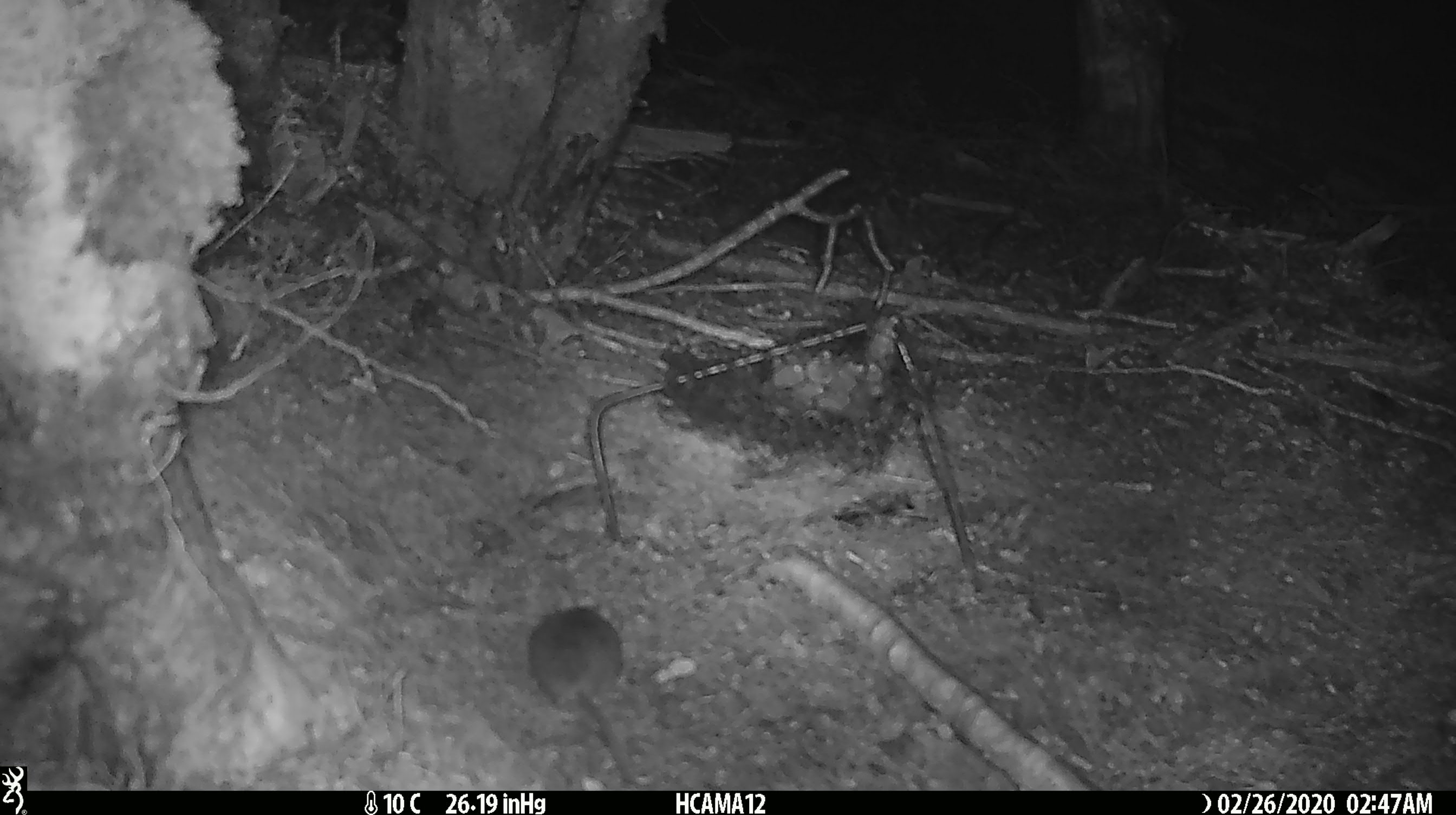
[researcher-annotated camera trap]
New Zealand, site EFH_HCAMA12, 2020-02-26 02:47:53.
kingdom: Animalia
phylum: Chordata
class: Mammalia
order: Rodentia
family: Muridae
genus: Mus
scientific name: Mus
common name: mouse